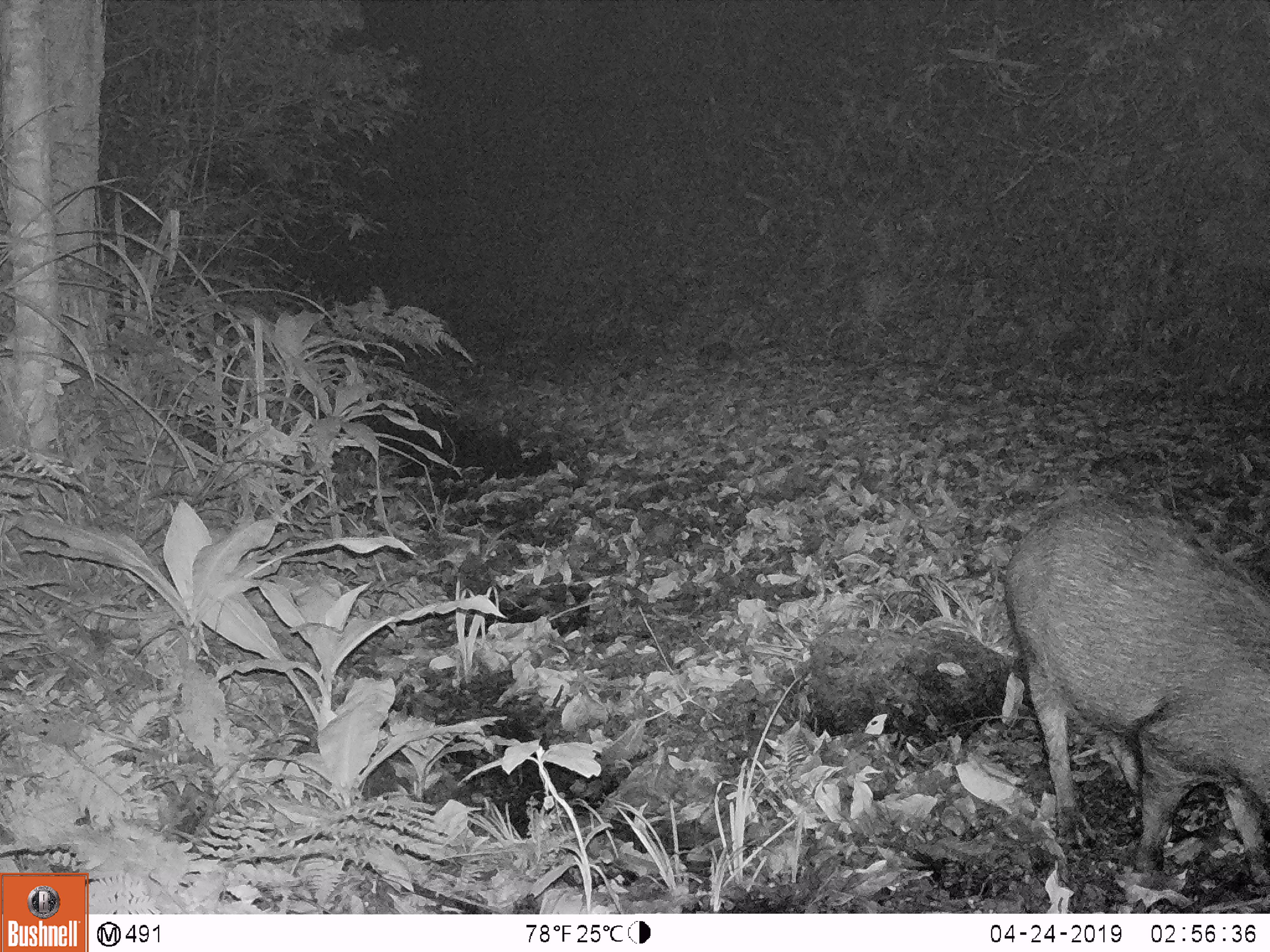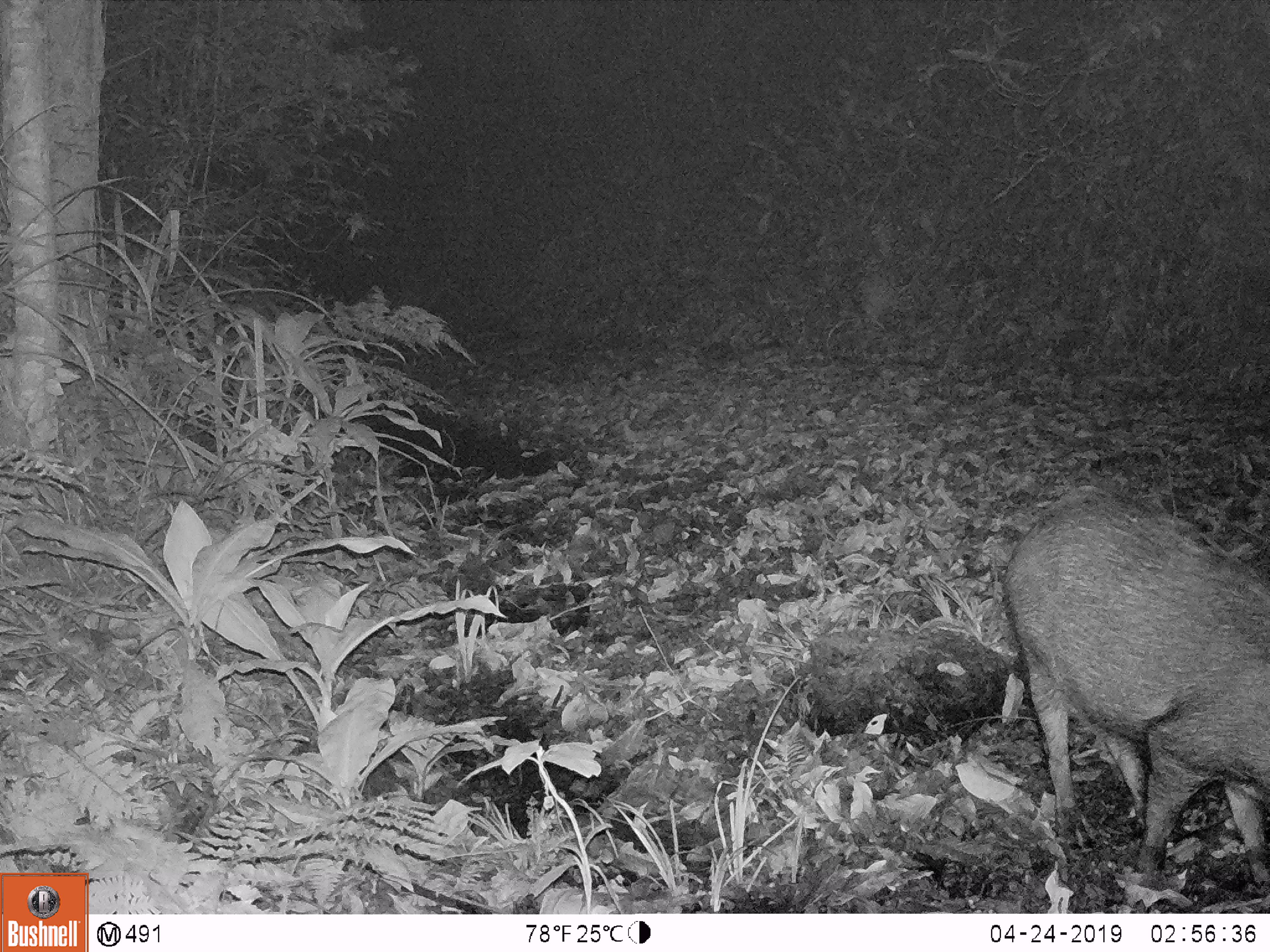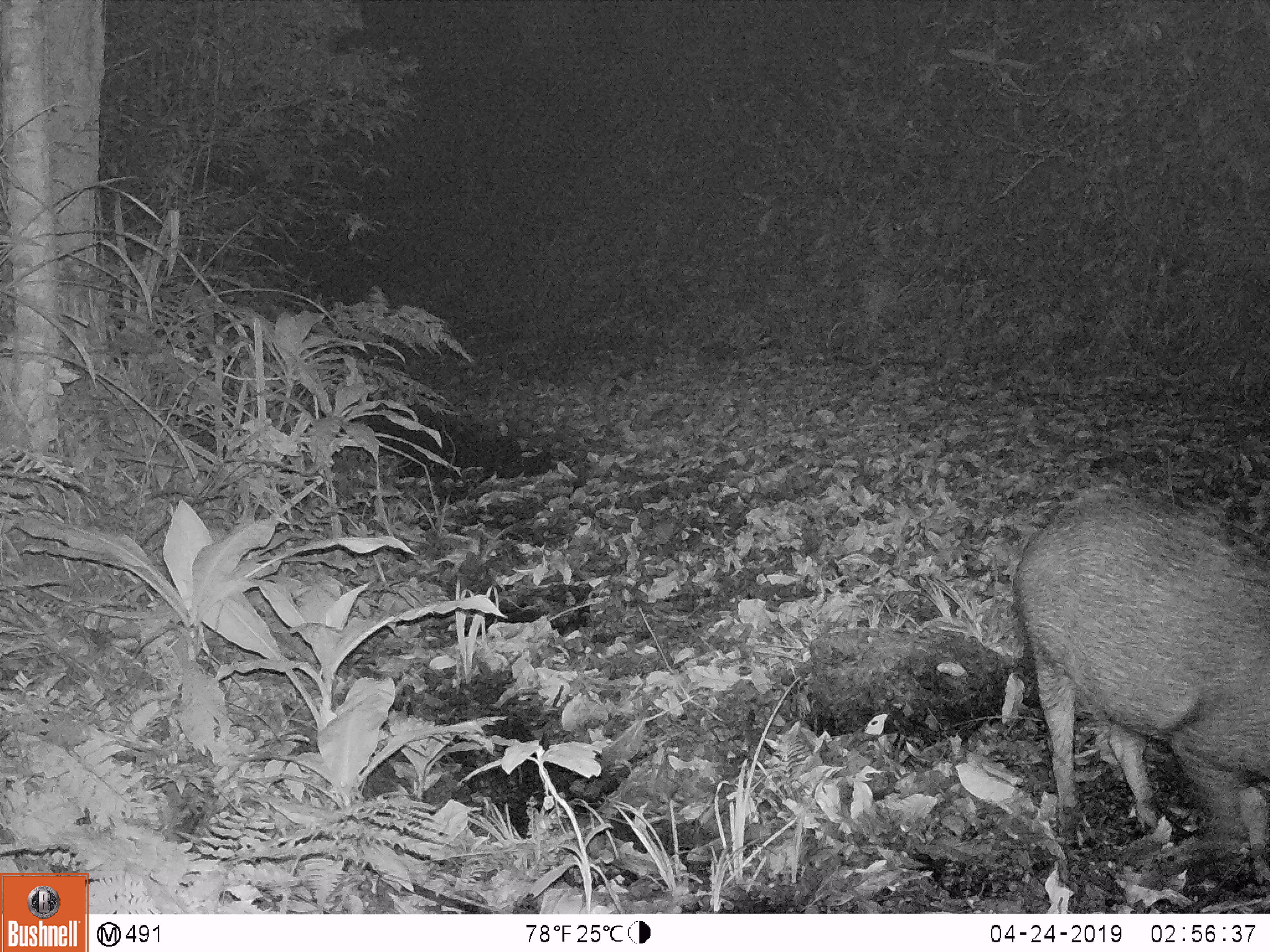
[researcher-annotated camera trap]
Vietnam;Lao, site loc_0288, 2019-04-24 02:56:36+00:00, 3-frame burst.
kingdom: Animalia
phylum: Chordata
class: Mammalia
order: Artiodactyla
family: Suidae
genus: Sus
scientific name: Sus scrofa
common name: eurasian wild pig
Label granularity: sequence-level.